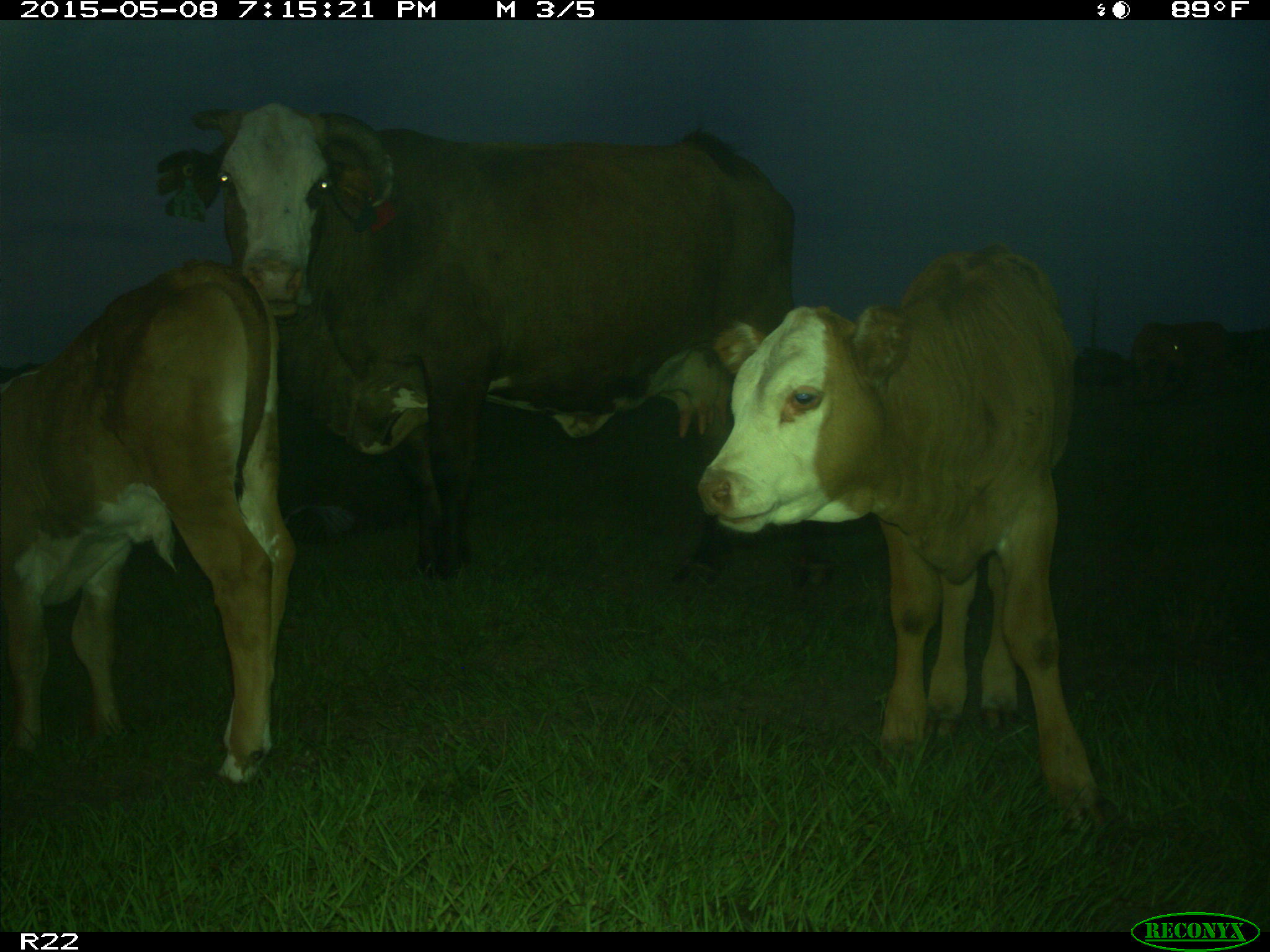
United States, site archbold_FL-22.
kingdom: Animalia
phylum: Chordata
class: Mammalia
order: Artiodactyla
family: Bovidae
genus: Bos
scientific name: Bos taurus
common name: domestic cow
Bos taurus (domestic cow).